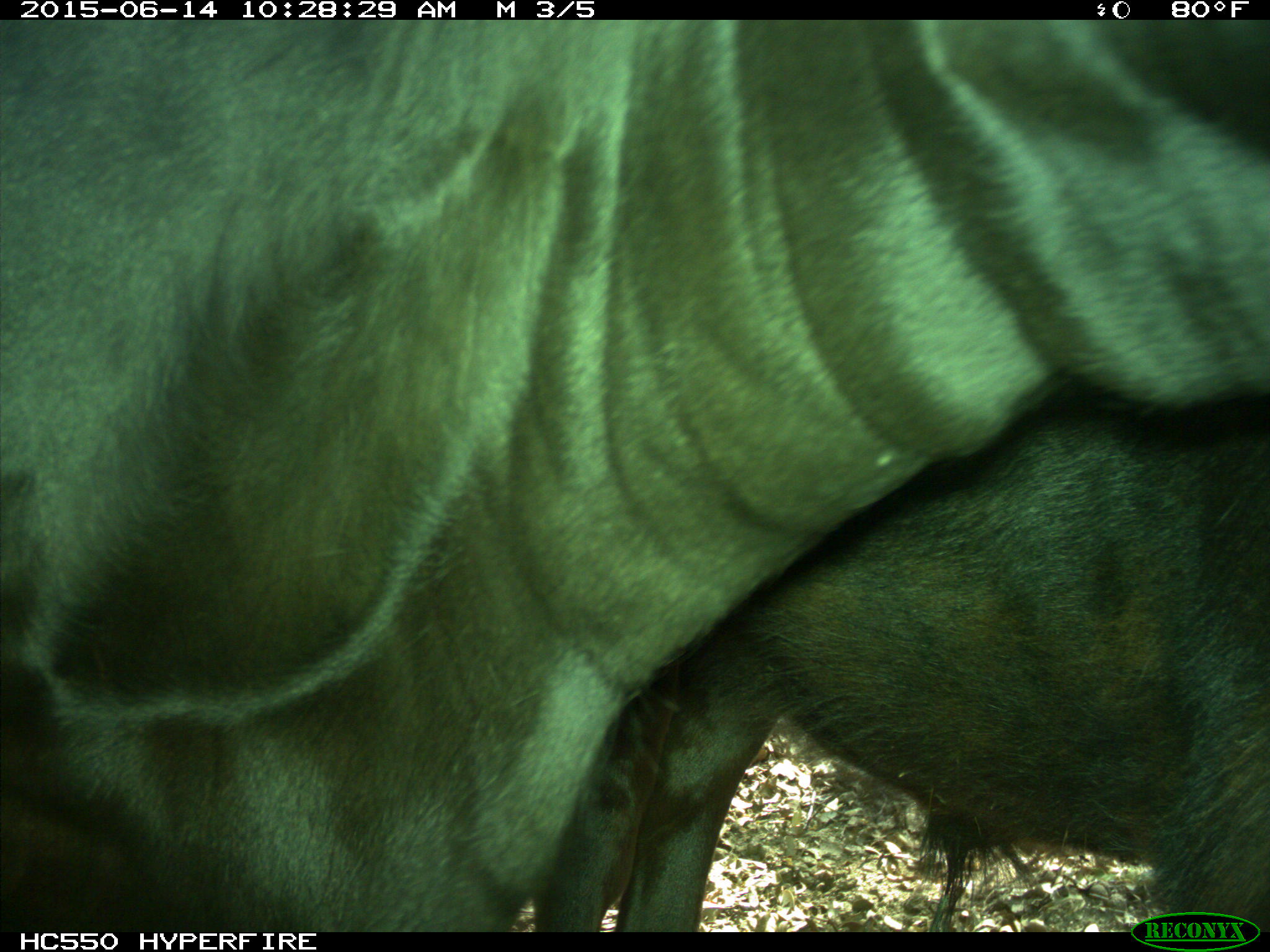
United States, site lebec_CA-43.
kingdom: Animalia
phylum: Chordata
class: Mammalia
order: Artiodactyla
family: Bovidae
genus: Bos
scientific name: Bos taurus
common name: domestic cow